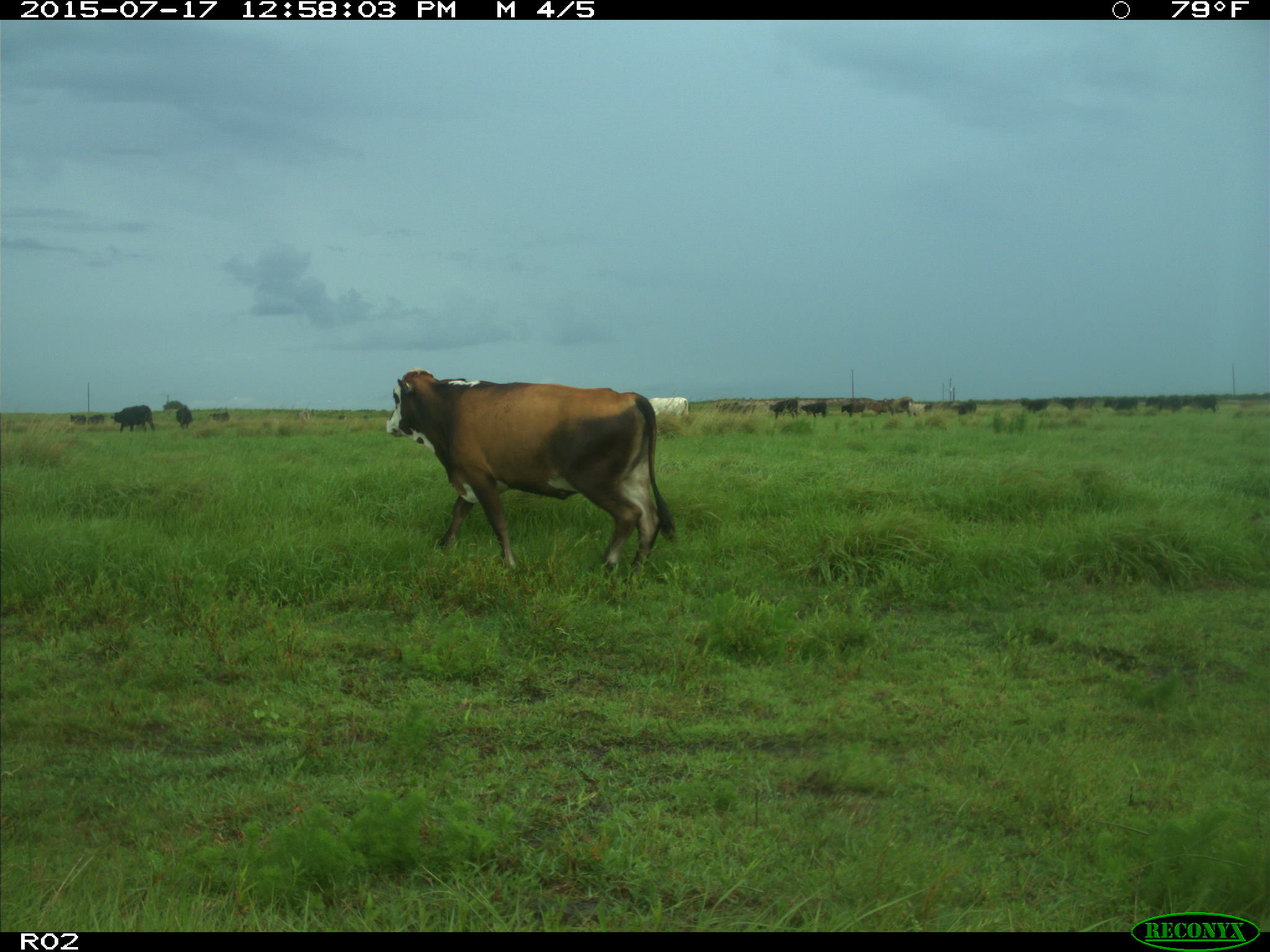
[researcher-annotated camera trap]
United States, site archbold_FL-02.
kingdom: Animalia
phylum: Chordata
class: Mammalia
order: Artiodactyla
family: Bovidae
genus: Bos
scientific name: Bos taurus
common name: domestic cow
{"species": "Bos taurus (domestic cow)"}